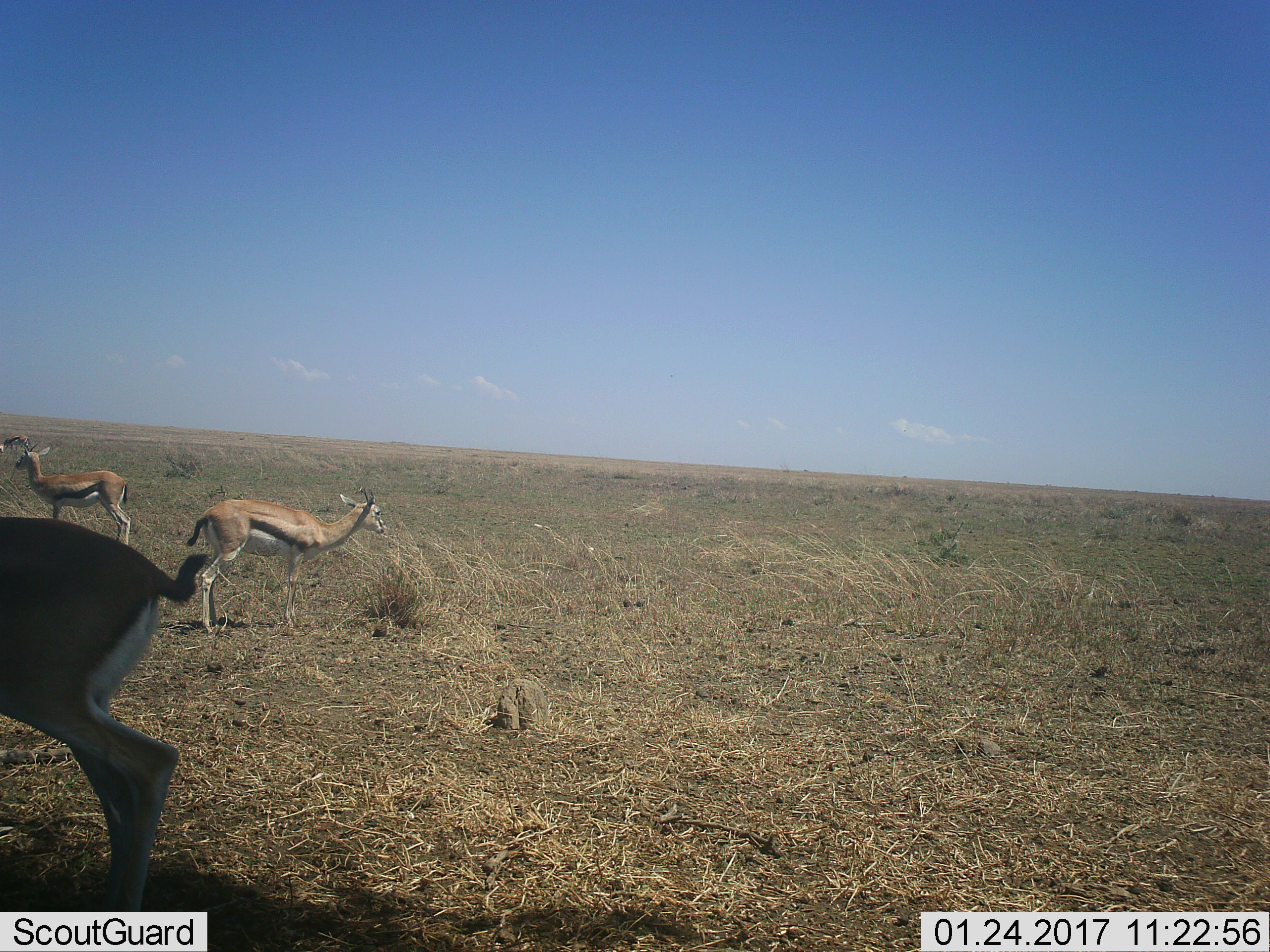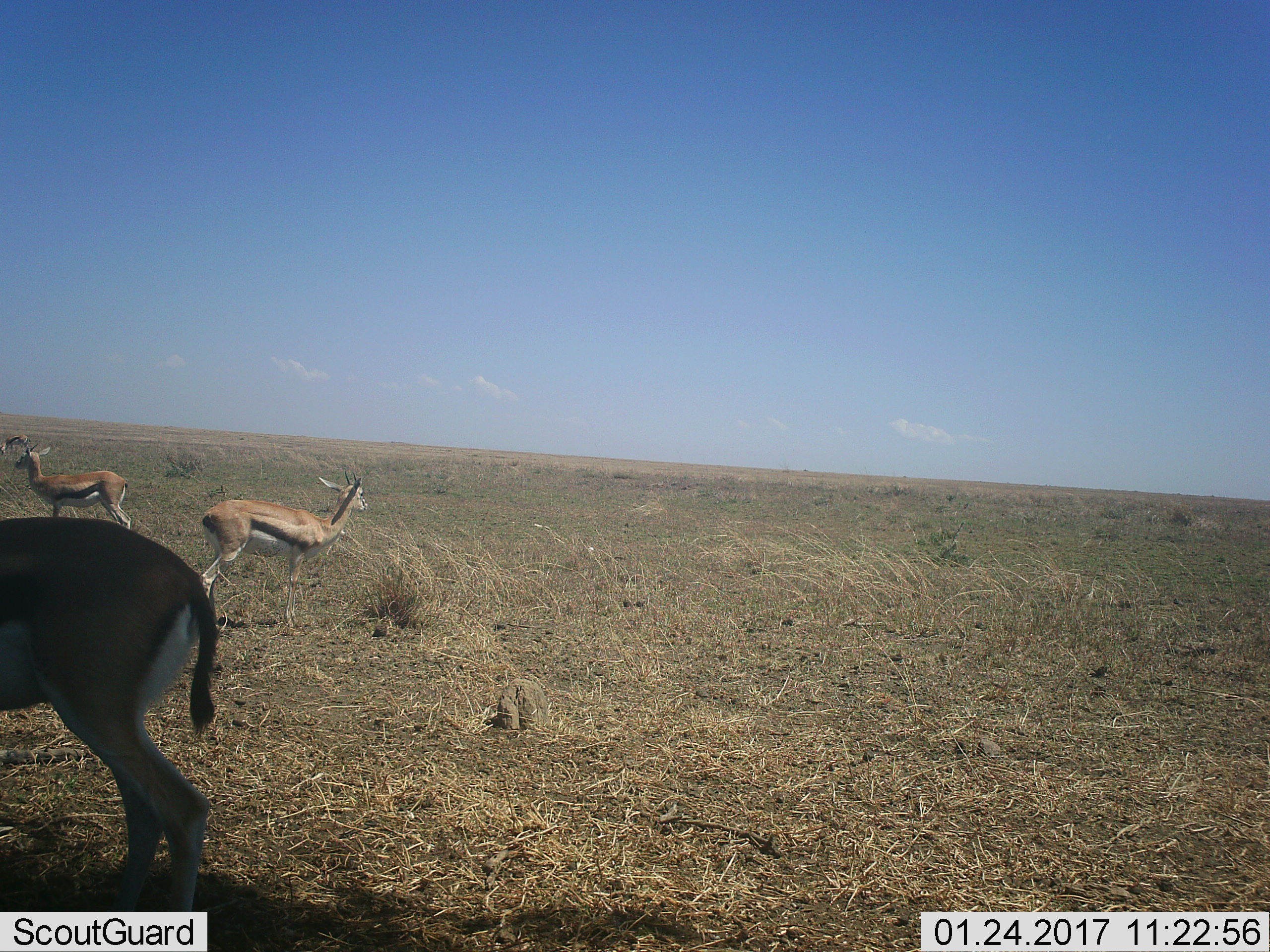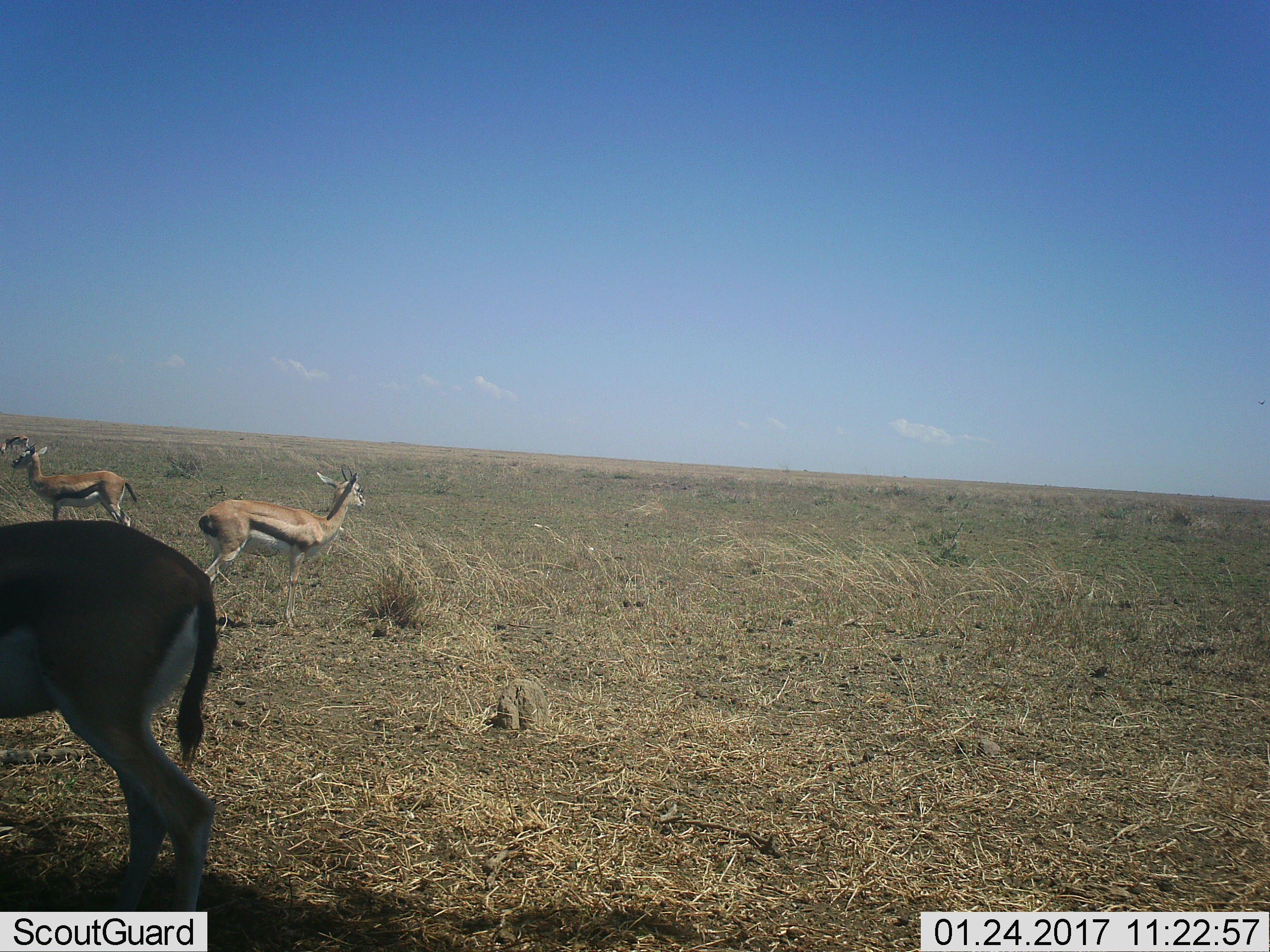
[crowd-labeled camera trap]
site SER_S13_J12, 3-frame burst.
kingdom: Animalia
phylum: Chordata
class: Mammalia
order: Artiodactyla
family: Bovidae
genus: Eudorcas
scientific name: Eudorcas thomsonii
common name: thomson's gazelle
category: gazellethomsons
Gazellethomsons (thomson's gazelle) (Eudorcas thomsonii), count 4. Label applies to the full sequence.